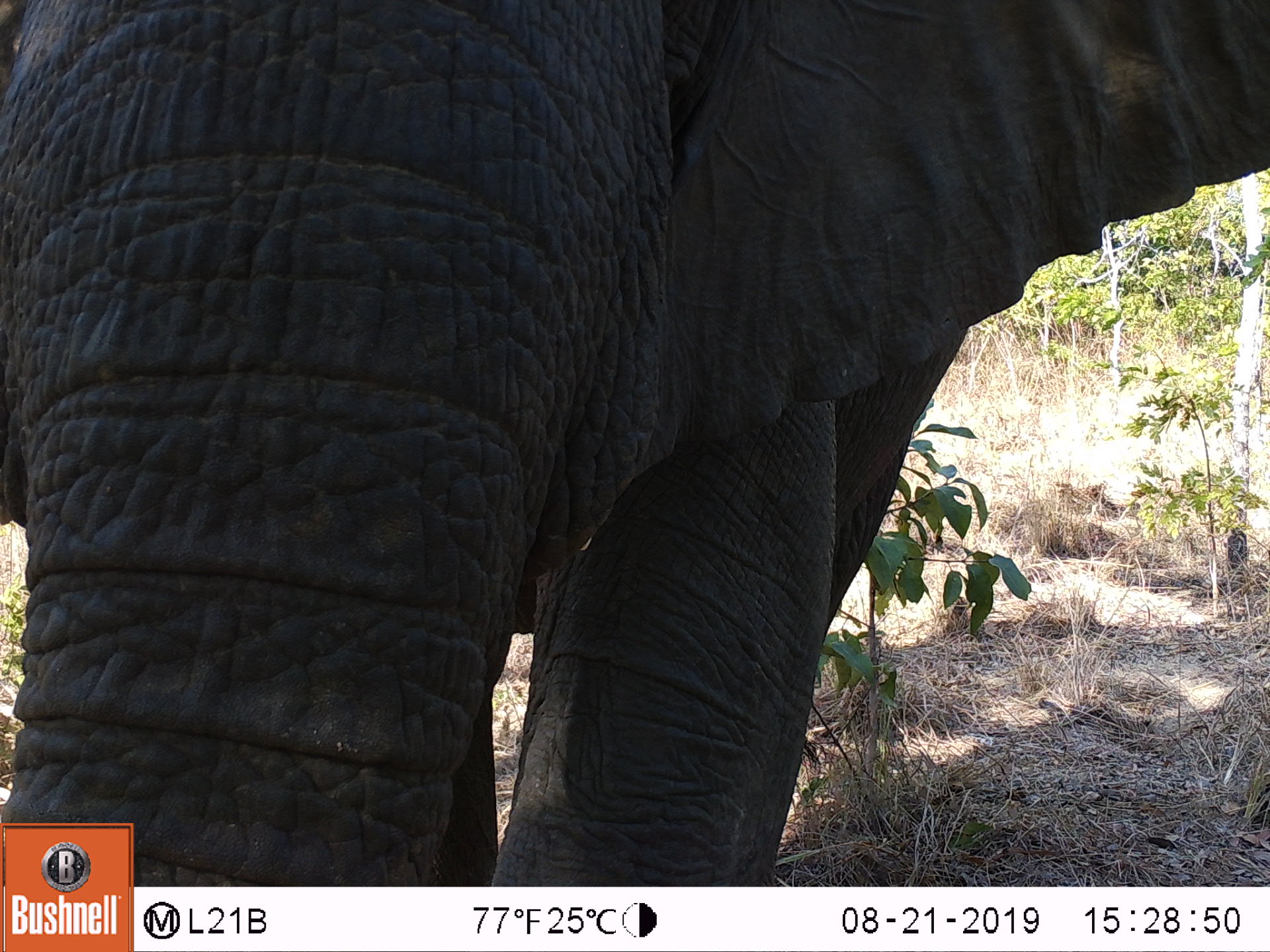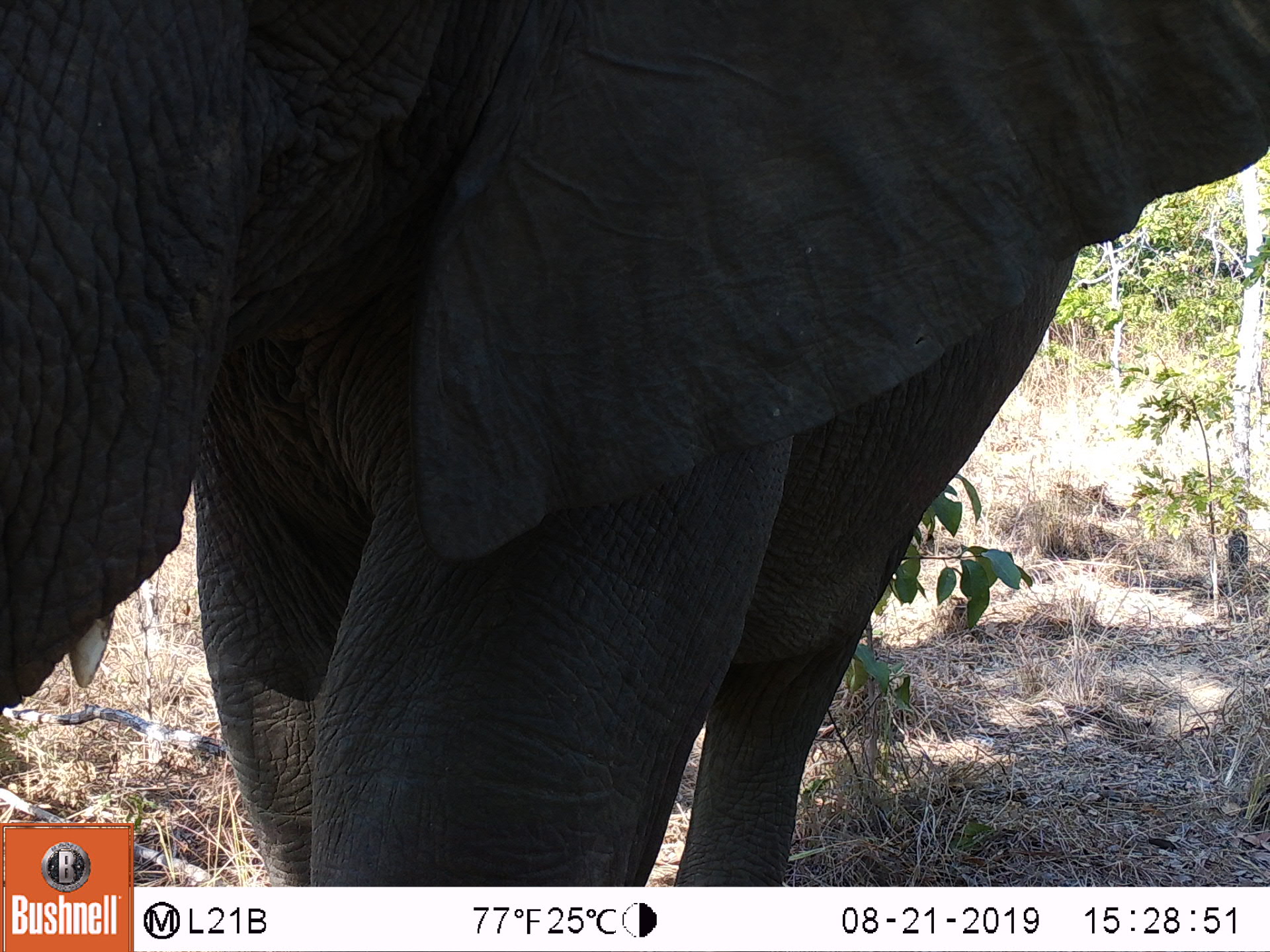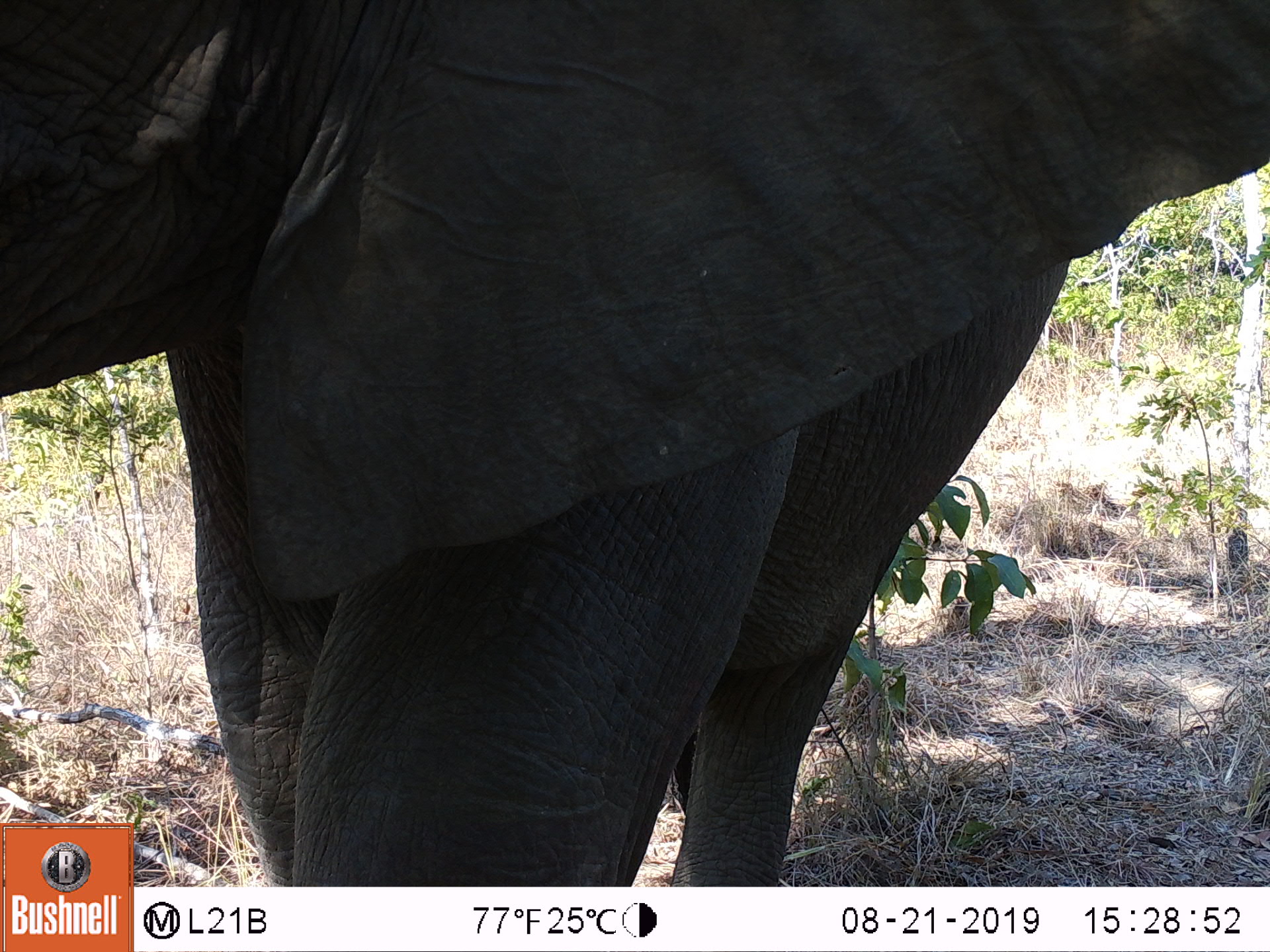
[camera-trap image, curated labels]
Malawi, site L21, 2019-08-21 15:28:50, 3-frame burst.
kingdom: Animalia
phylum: Chordata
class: Mammalia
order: Proboscidea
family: Elephantidae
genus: Loxodonta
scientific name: Loxodonta africana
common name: african savanna elephant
African savanna elephant (Loxodonta africana), count 1.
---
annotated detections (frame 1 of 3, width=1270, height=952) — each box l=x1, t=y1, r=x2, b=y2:
african savanna elephant: l=0, t=0, r=1262, b=819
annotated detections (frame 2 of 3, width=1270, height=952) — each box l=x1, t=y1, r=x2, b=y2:
african savanna elephant: l=3, t=3, r=1262, b=818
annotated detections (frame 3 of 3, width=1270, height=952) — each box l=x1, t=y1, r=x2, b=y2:
african savanna elephant: l=2, t=8, r=1262, b=818